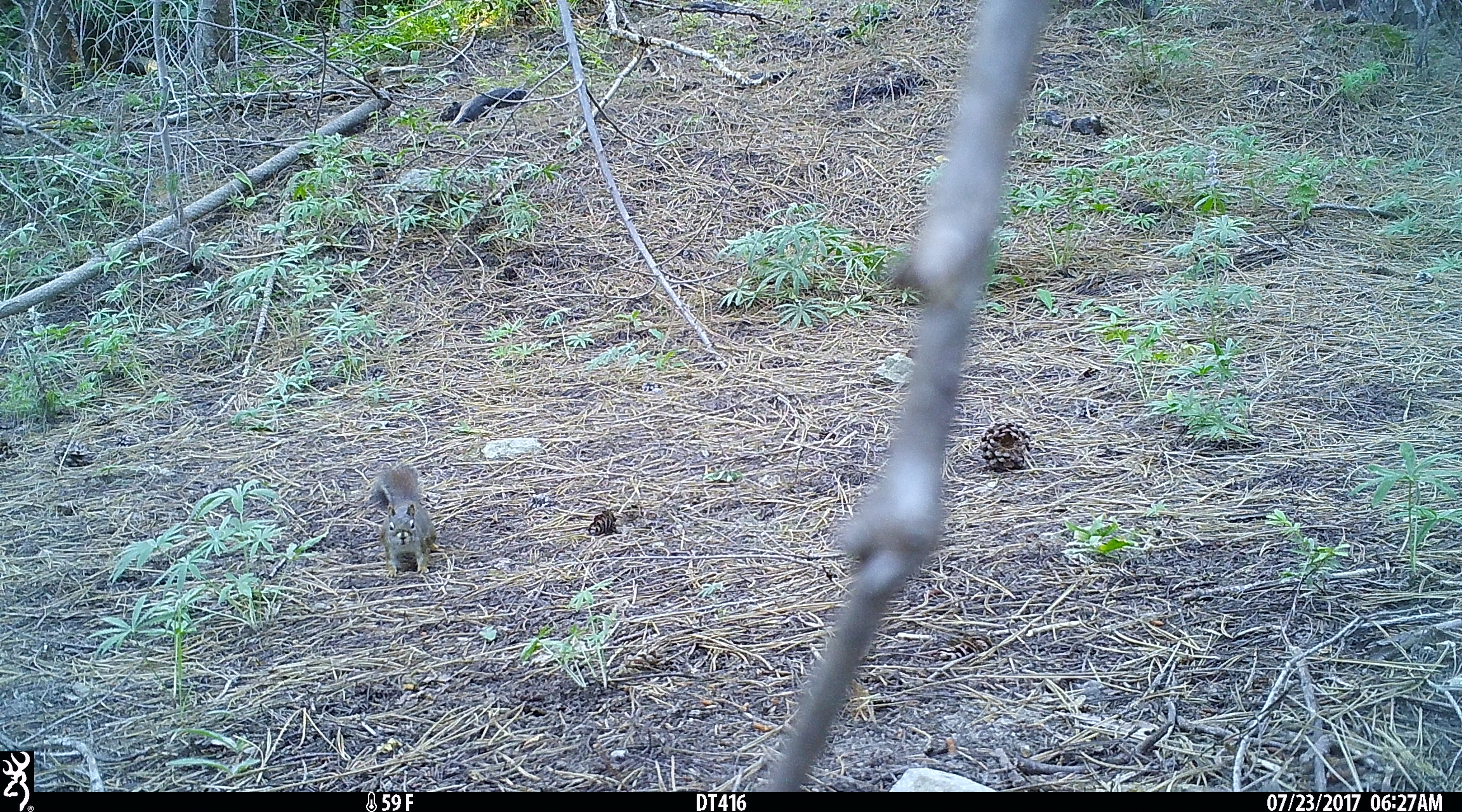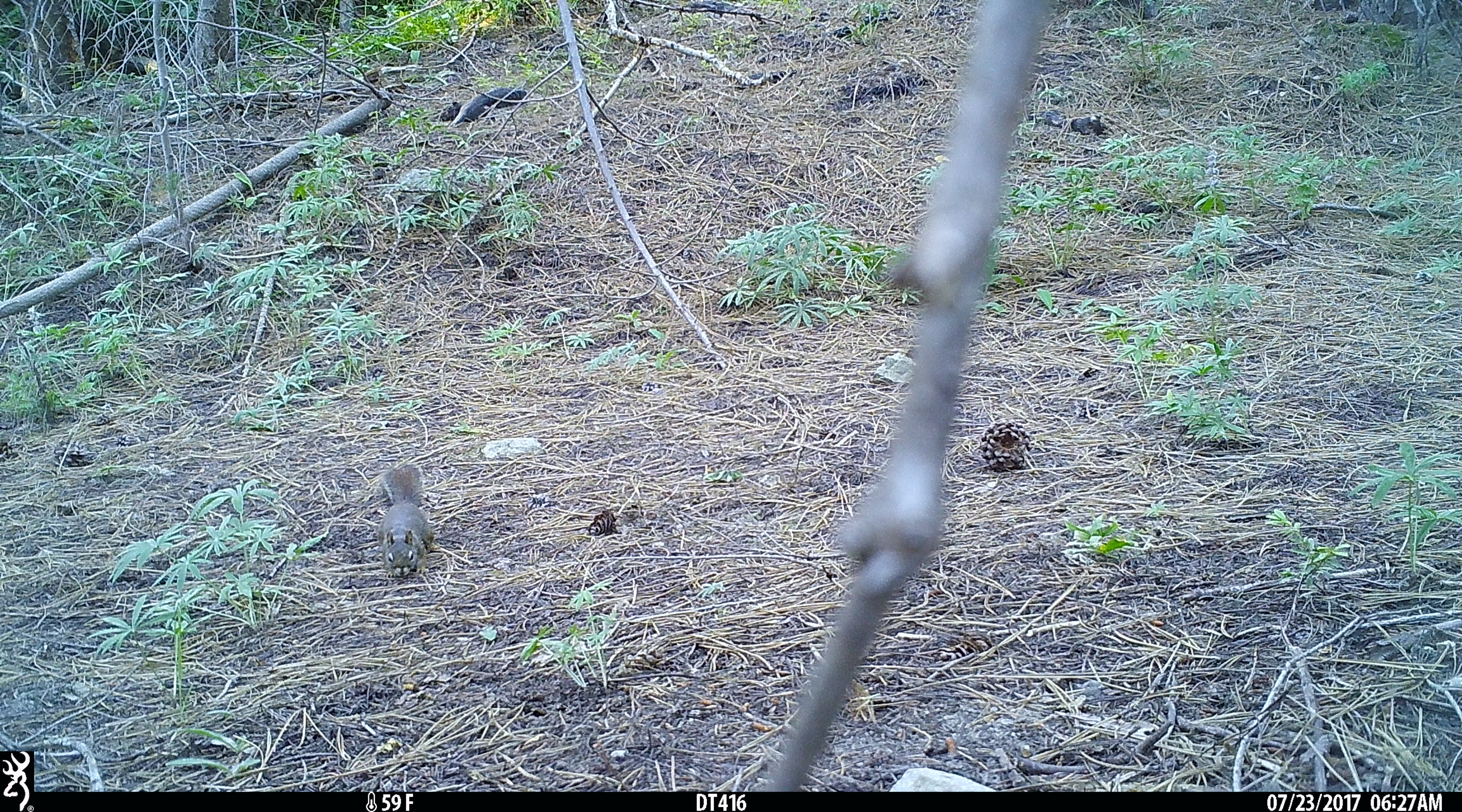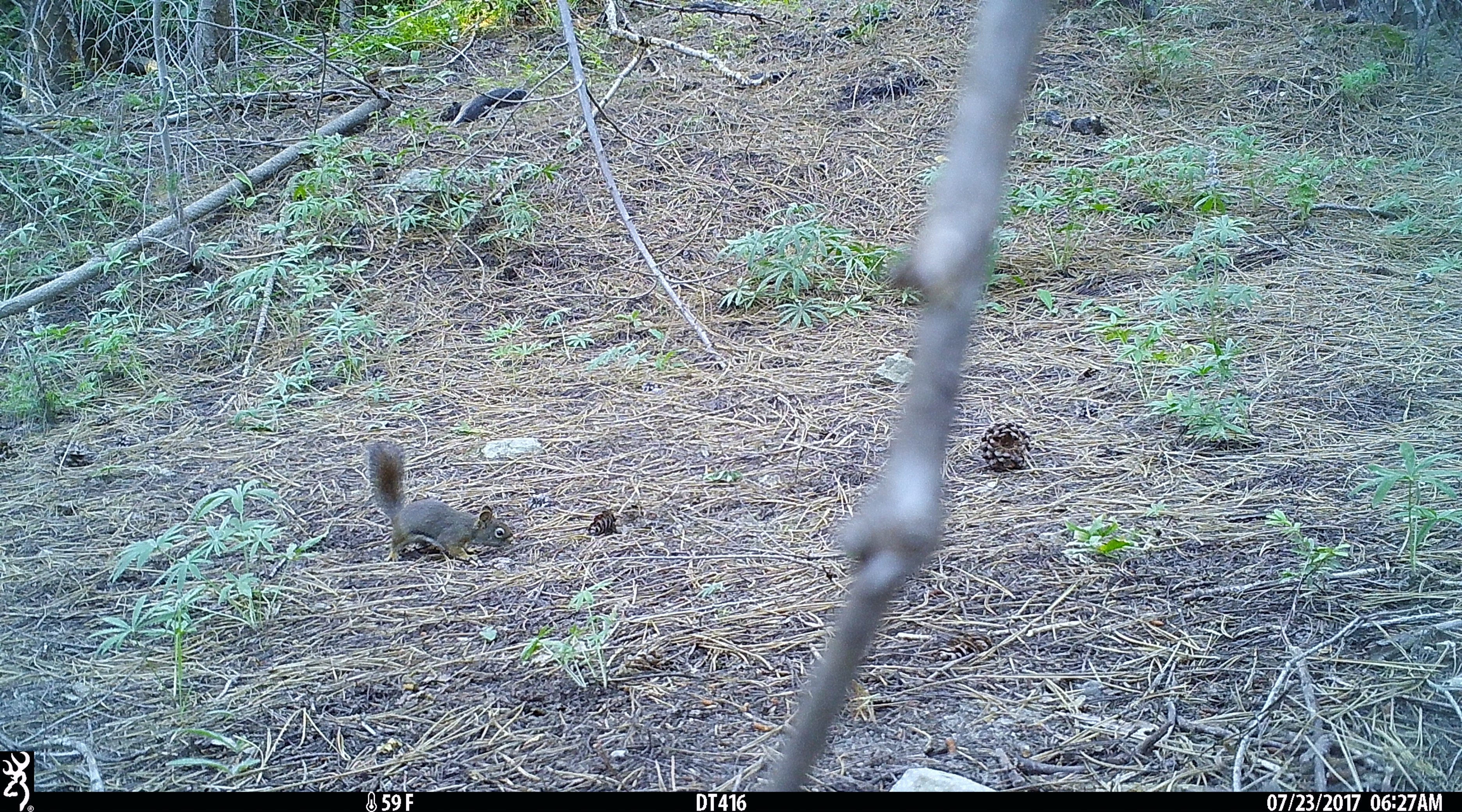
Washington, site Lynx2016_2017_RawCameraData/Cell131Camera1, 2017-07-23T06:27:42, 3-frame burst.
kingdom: Animalia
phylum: Chordata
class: Mammalia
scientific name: Mammalia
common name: small mammal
Small mammal (Mammalia). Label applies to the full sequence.